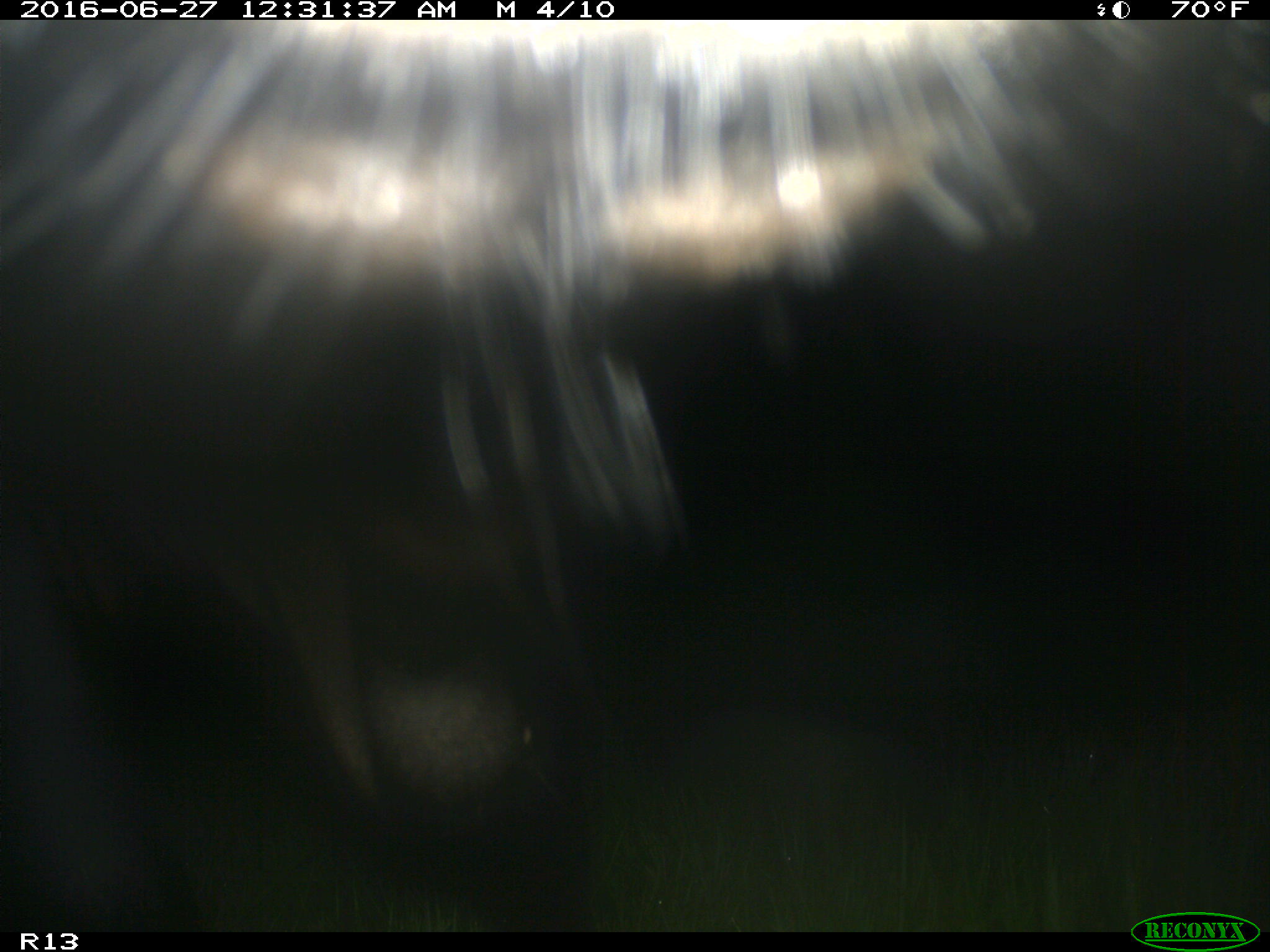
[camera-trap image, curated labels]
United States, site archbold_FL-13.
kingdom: Animalia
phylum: Chordata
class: Mammalia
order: Artiodactyla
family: Bovidae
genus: Bos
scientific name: Bos taurus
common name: domestic cow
Bos taurus (domestic cow).